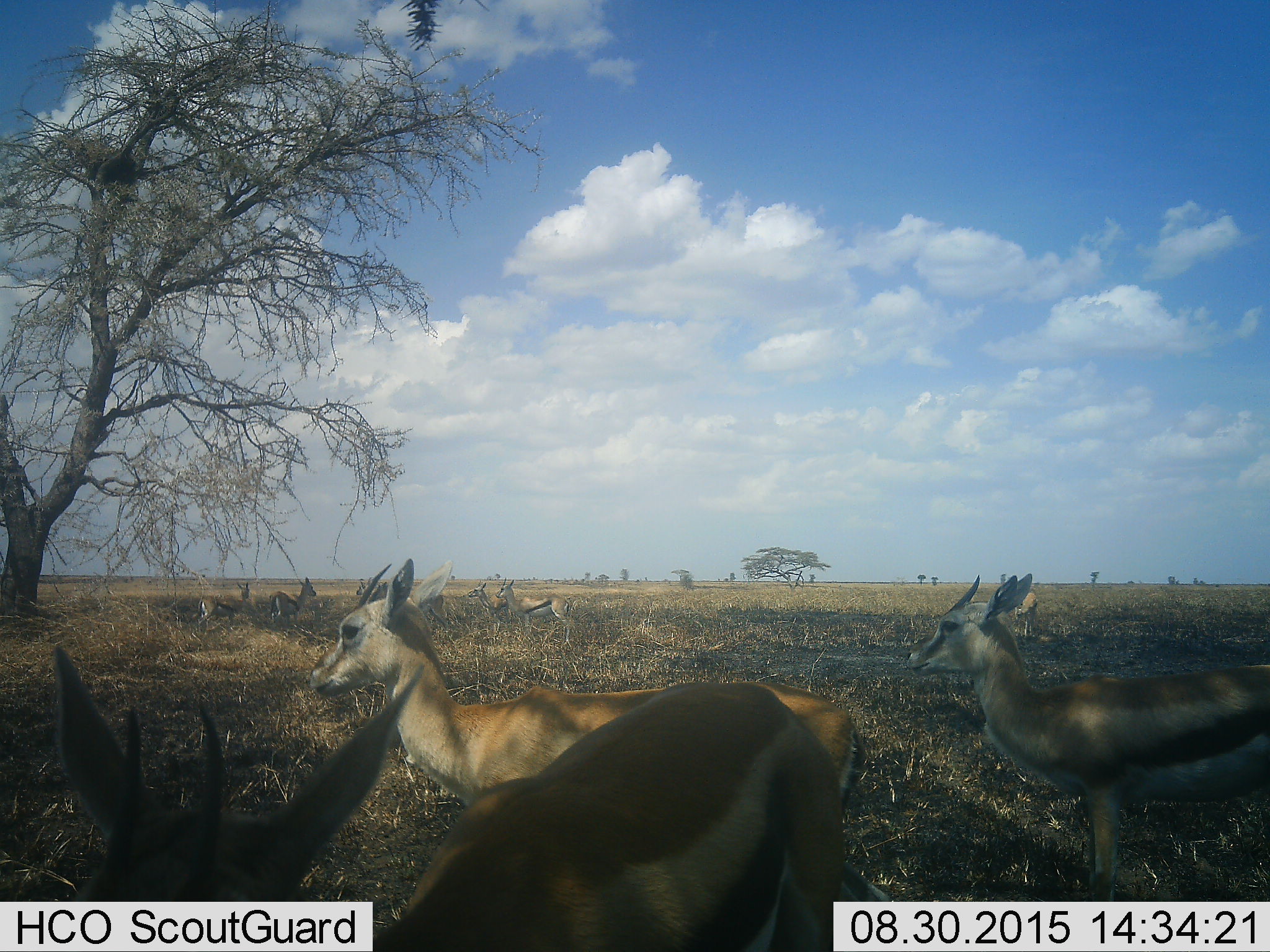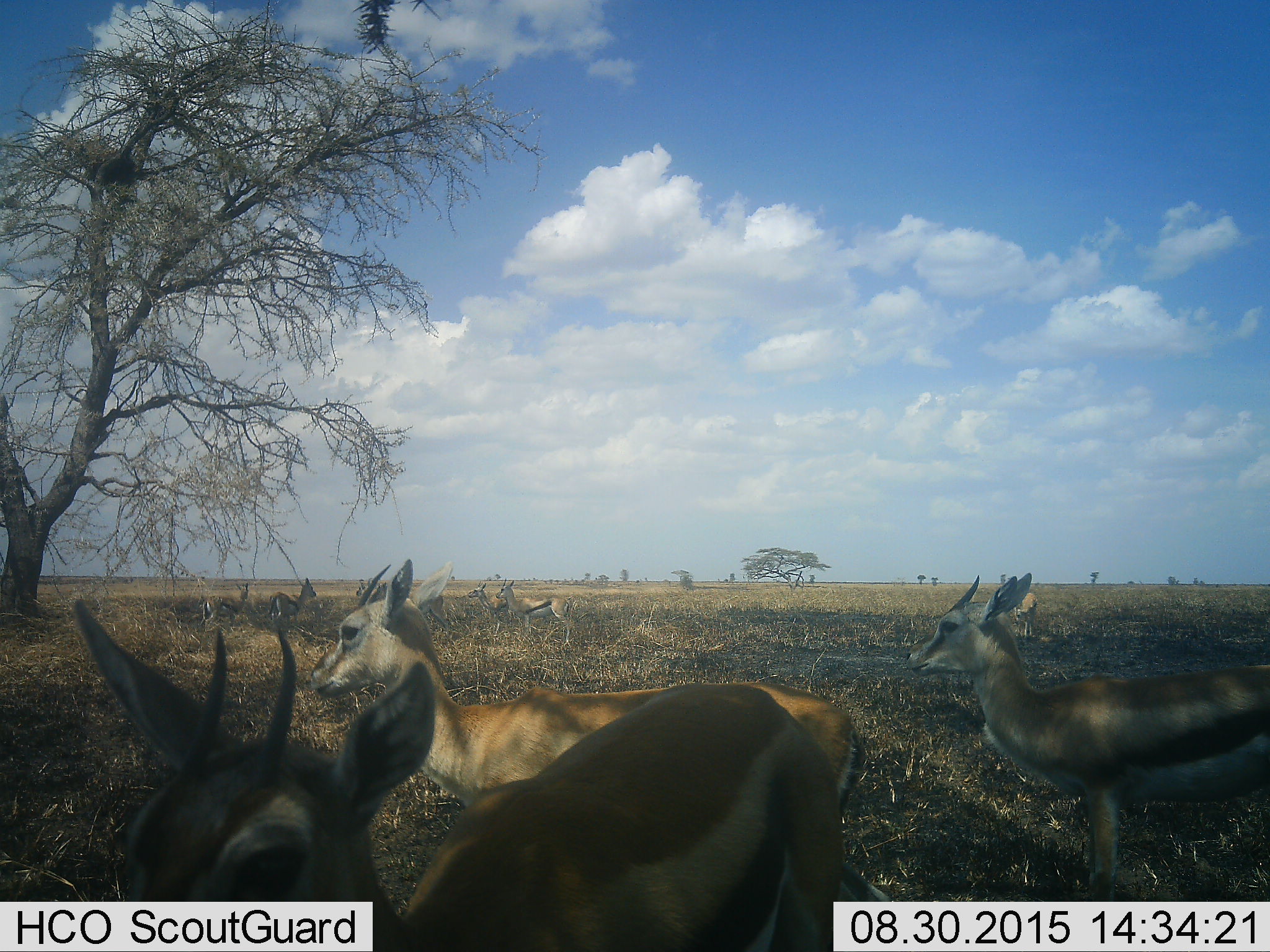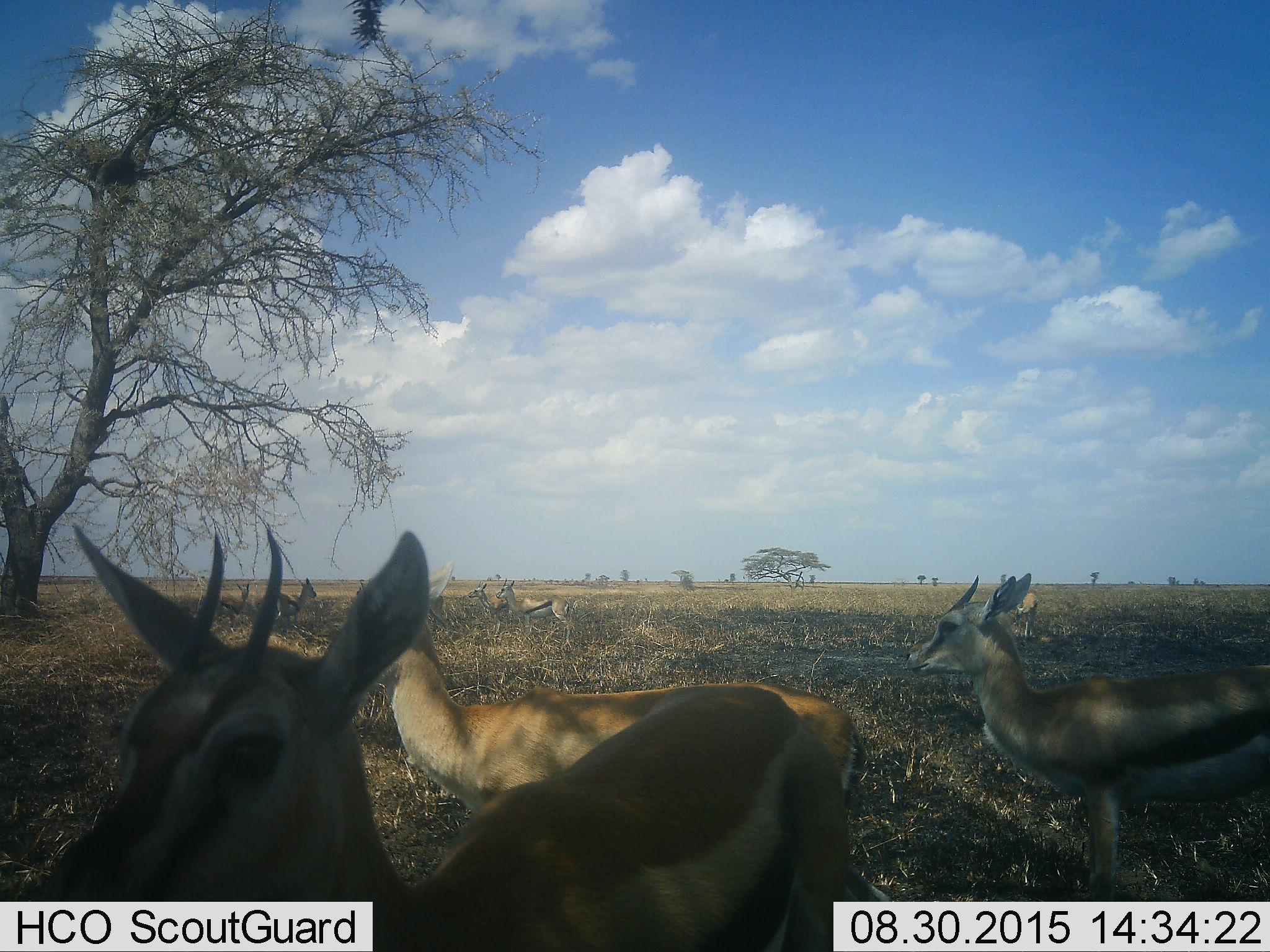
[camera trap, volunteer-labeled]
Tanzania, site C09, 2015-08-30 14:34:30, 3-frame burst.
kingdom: Animalia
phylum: Chordata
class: Mammalia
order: Artiodactyla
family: Bovidae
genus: Eudorcas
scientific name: Eudorcas thomsonii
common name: thomson's gazelle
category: gazellethomsons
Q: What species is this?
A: Gazellethomsons (thomson's gazelle) (Eudorcas thomsonii).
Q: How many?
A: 10.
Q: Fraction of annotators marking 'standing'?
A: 86%.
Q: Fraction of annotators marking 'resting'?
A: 36%.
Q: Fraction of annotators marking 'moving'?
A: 7%.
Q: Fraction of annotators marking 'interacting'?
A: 0%.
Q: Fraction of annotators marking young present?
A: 14%.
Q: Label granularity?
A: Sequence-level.